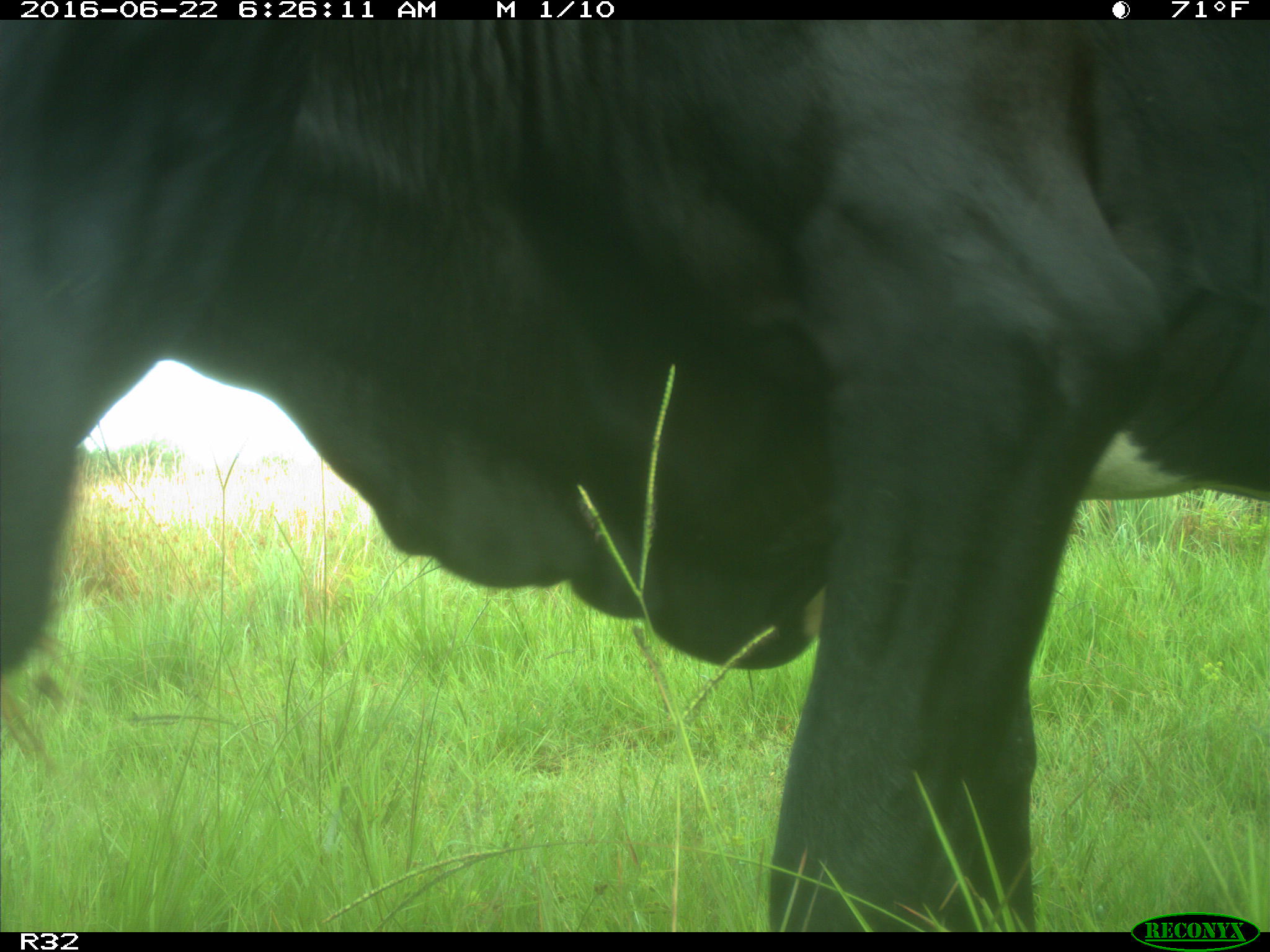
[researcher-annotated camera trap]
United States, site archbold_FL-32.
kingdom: Animalia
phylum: Chordata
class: Mammalia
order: Artiodactyla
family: Bovidae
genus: Bos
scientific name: Bos taurus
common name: domestic cow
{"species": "Bos taurus (domestic cow)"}